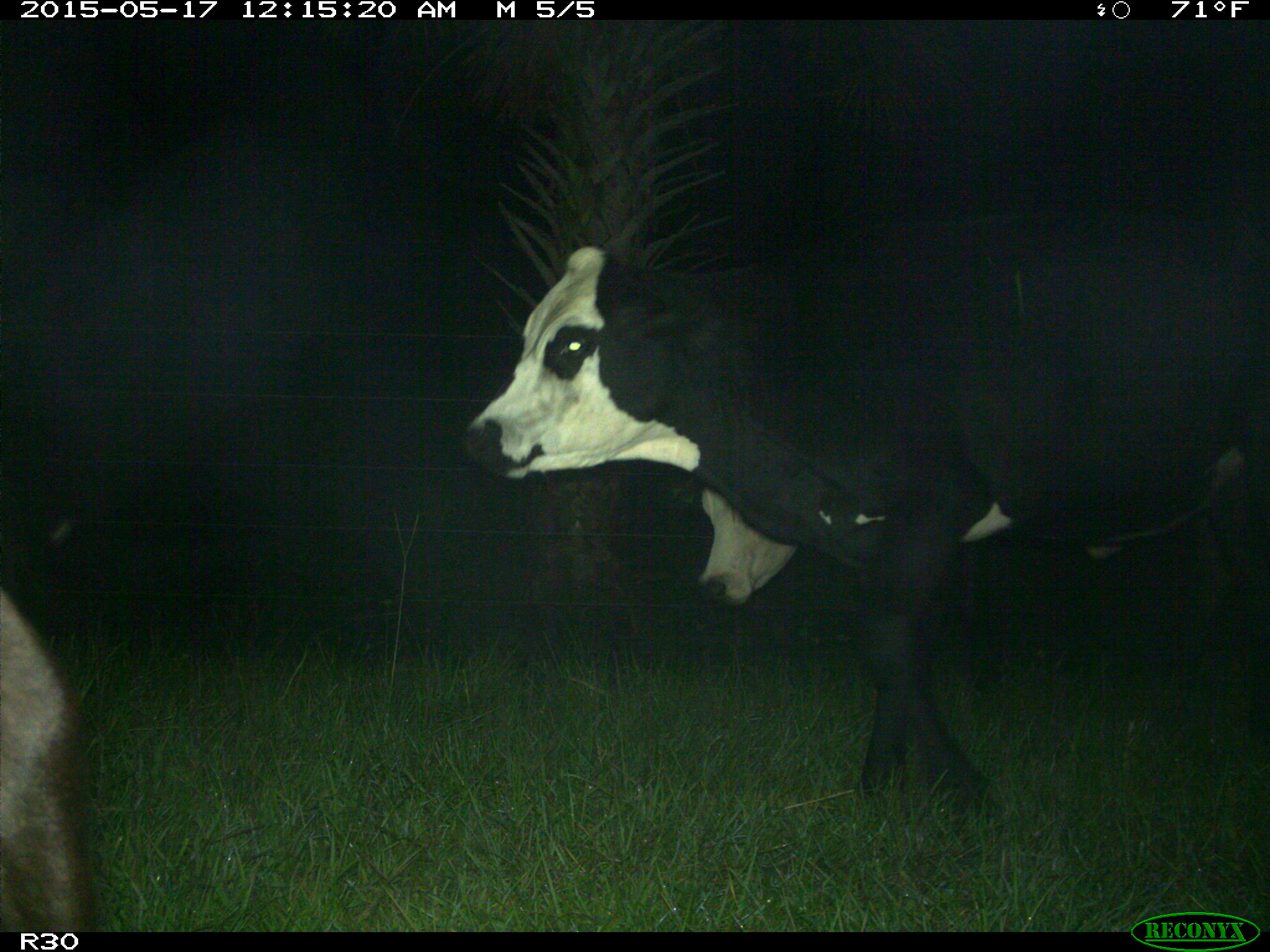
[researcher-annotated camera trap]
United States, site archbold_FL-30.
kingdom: Animalia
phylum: Chordata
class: Mammalia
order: Artiodactyla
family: Bovidae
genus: Bos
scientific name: Bos taurus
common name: domestic cow